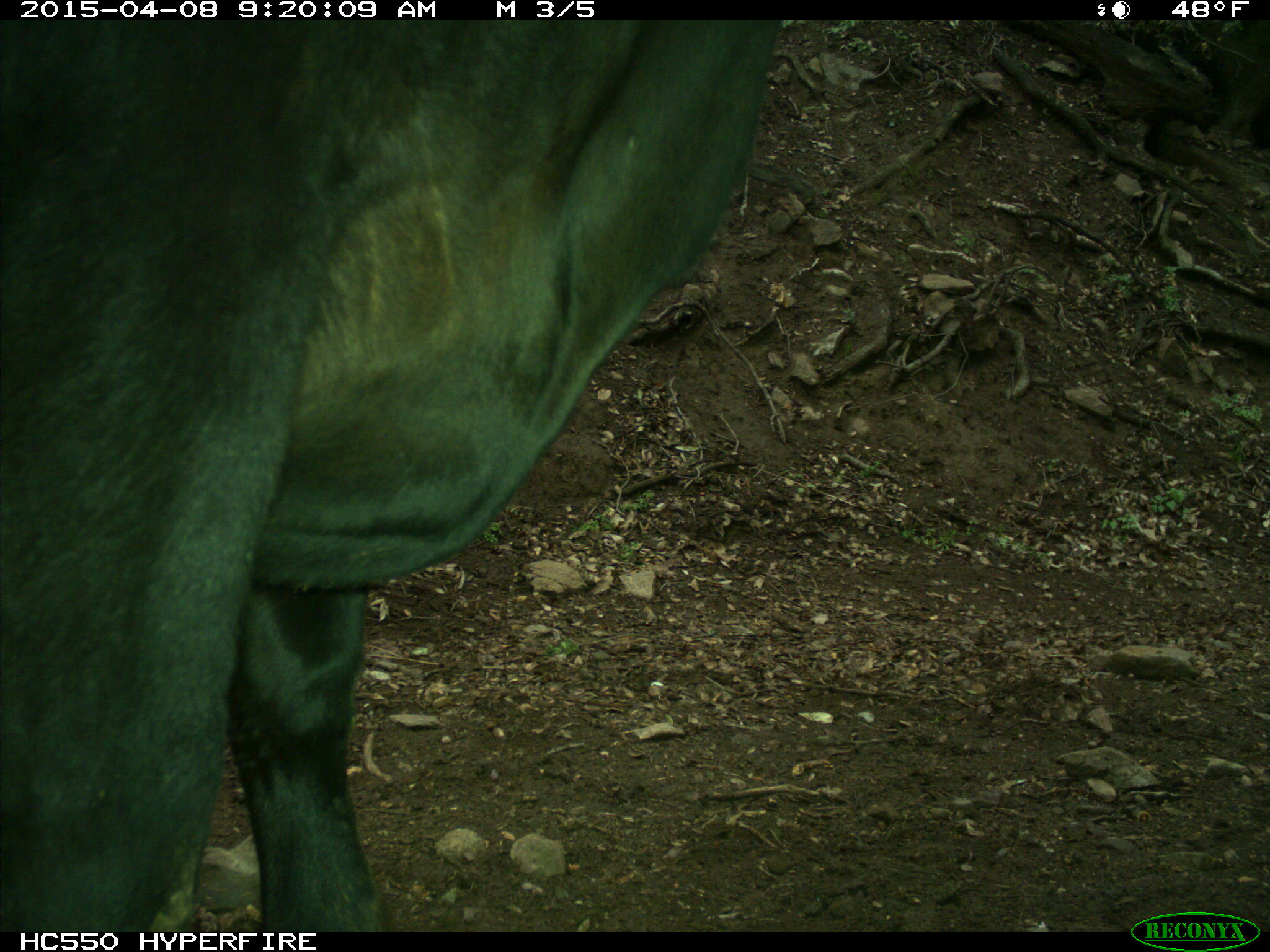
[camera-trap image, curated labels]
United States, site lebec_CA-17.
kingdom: Animalia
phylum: Chordata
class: Mammalia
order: Artiodactyla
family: Bovidae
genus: Bos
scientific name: Bos taurus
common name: domestic cow